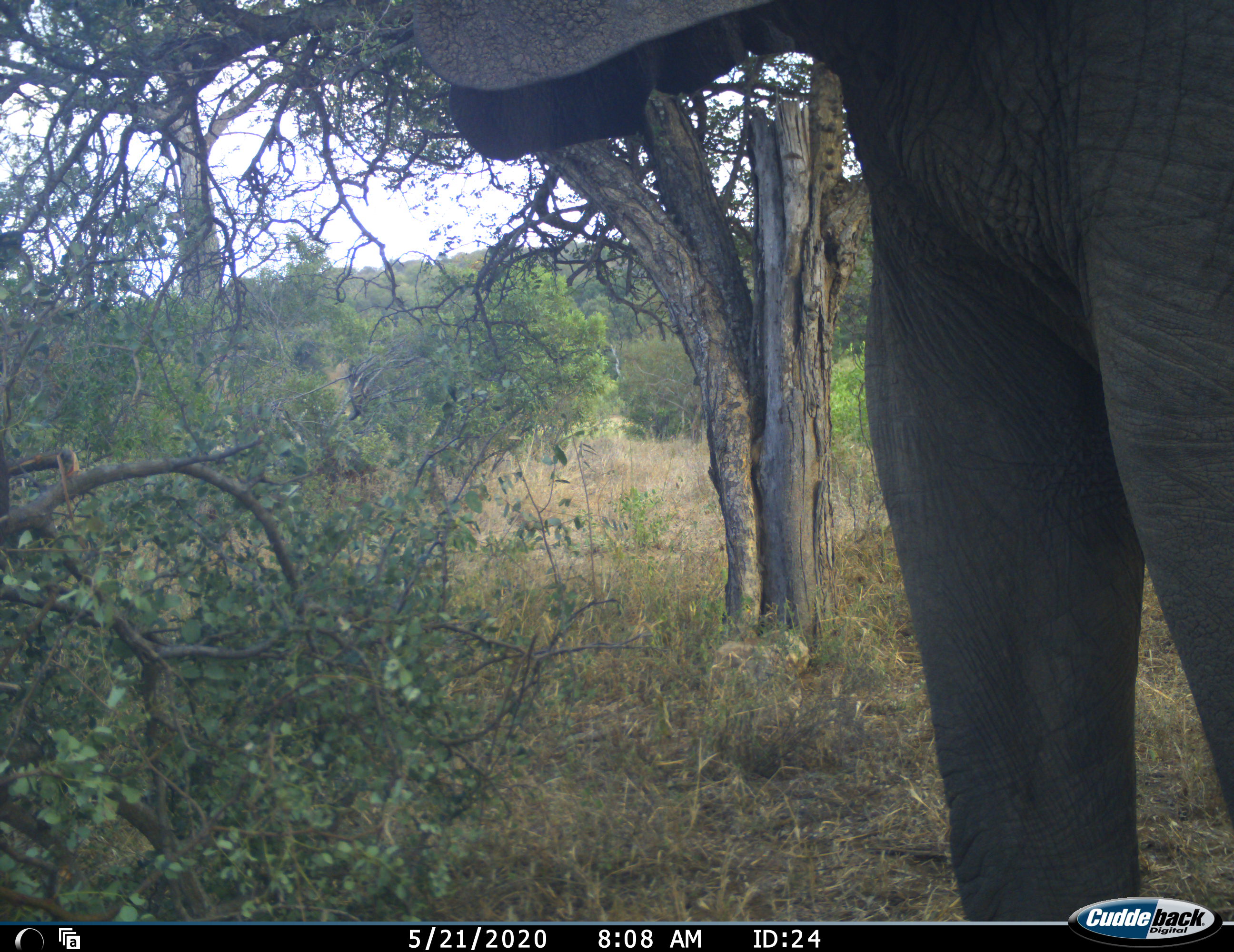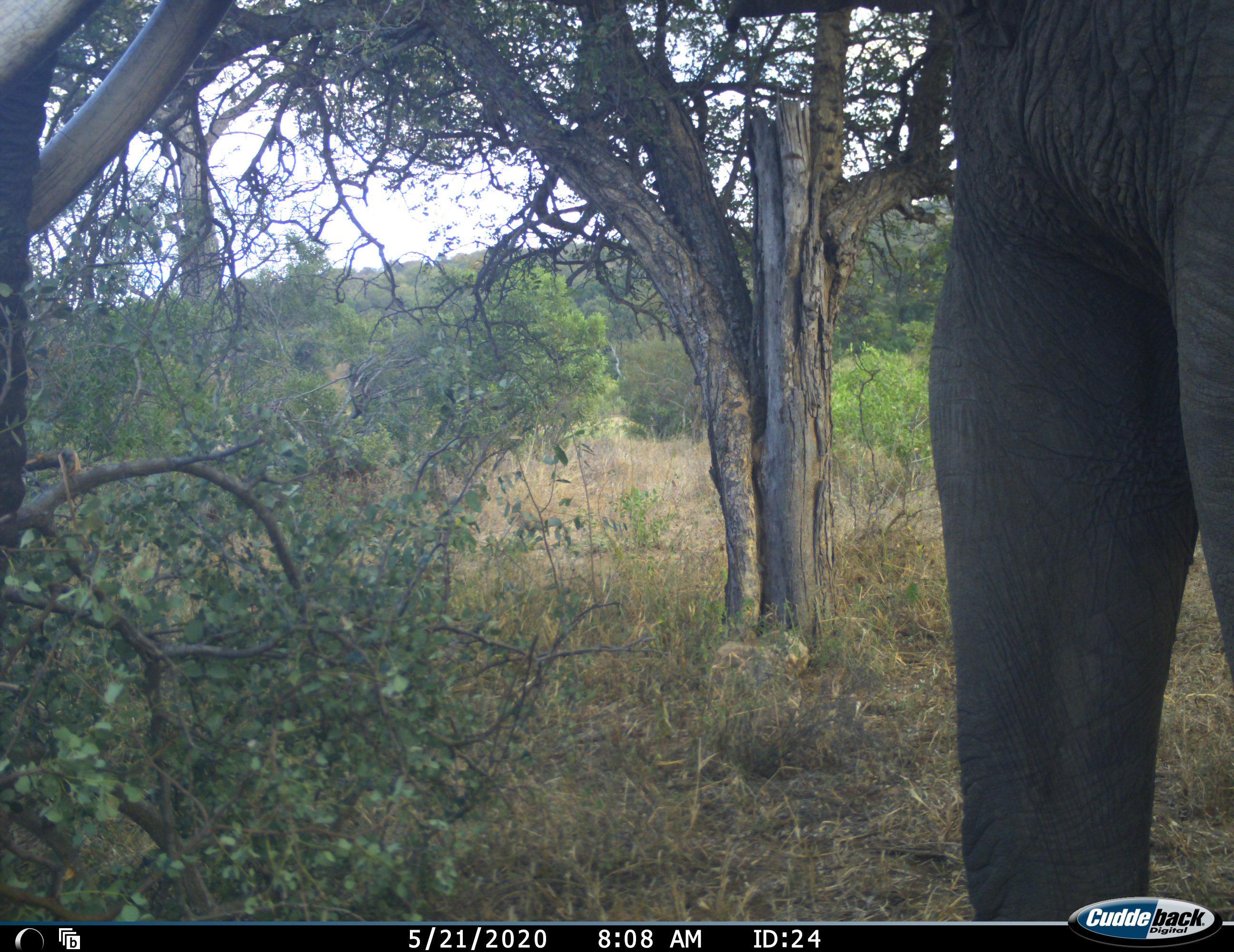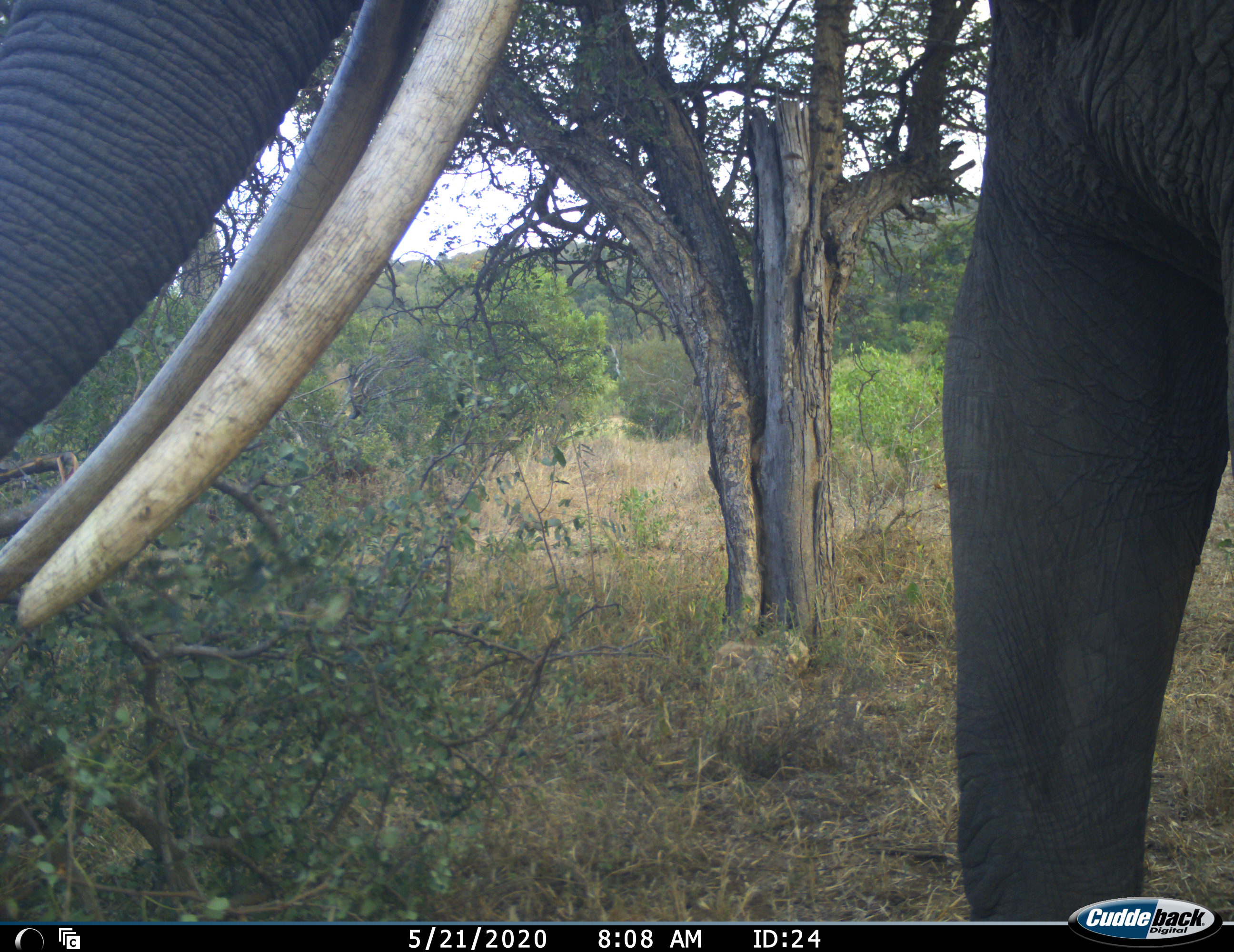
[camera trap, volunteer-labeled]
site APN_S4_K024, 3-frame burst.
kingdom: Animalia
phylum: Chordata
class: Mammalia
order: Proboscidea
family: Elephantidae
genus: Loxodonta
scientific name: Loxodonta africana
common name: african bush elephant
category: elephant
Elephant (african bush elephant) (Loxodonta africana), count 1. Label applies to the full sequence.